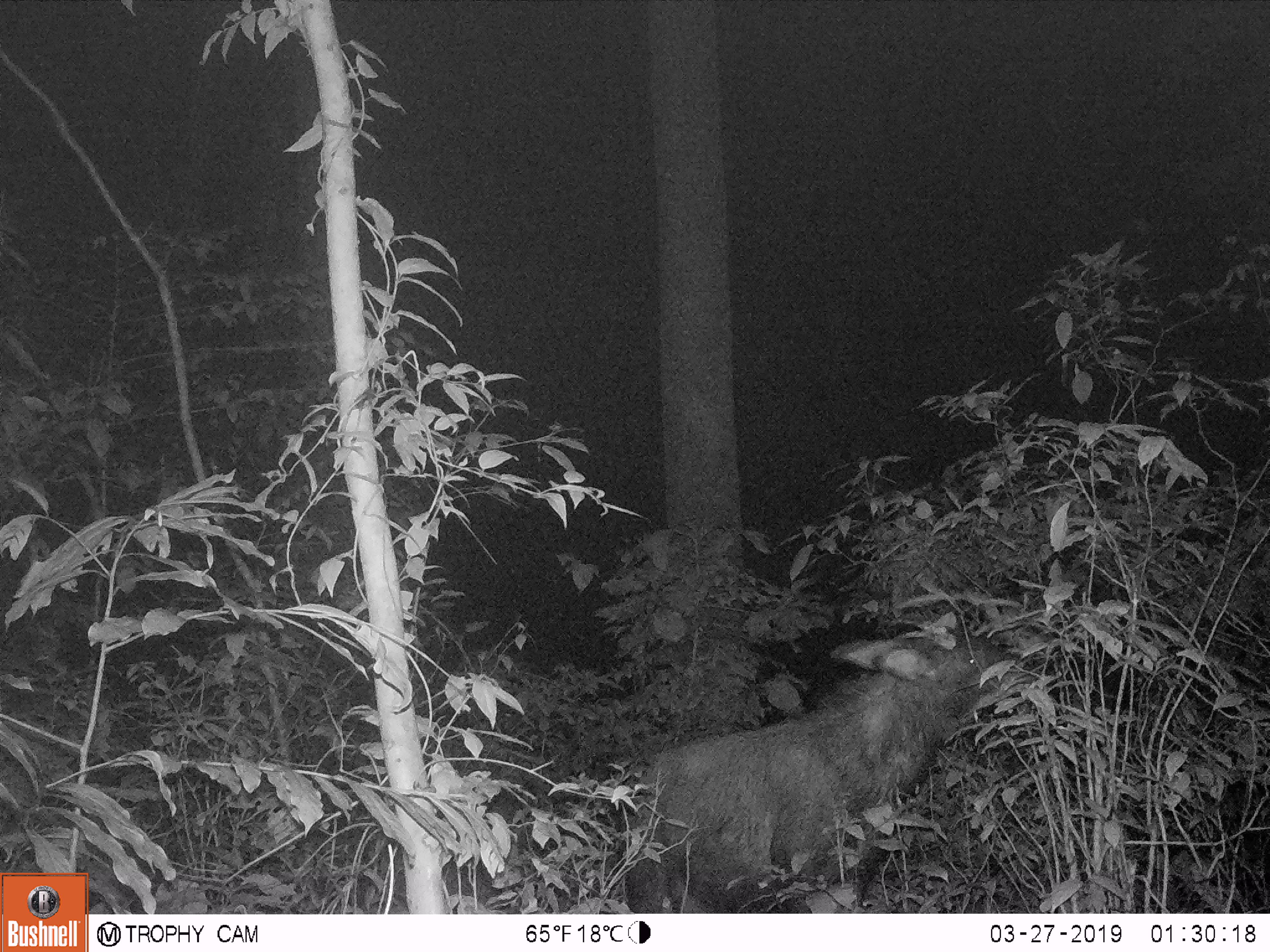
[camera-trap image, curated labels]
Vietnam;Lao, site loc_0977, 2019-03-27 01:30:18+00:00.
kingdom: Animalia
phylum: Chordata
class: Mammalia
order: Artiodactyla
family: Bovidae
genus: Capricornis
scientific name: Capricornis sumatraensis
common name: chinese serow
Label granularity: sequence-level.